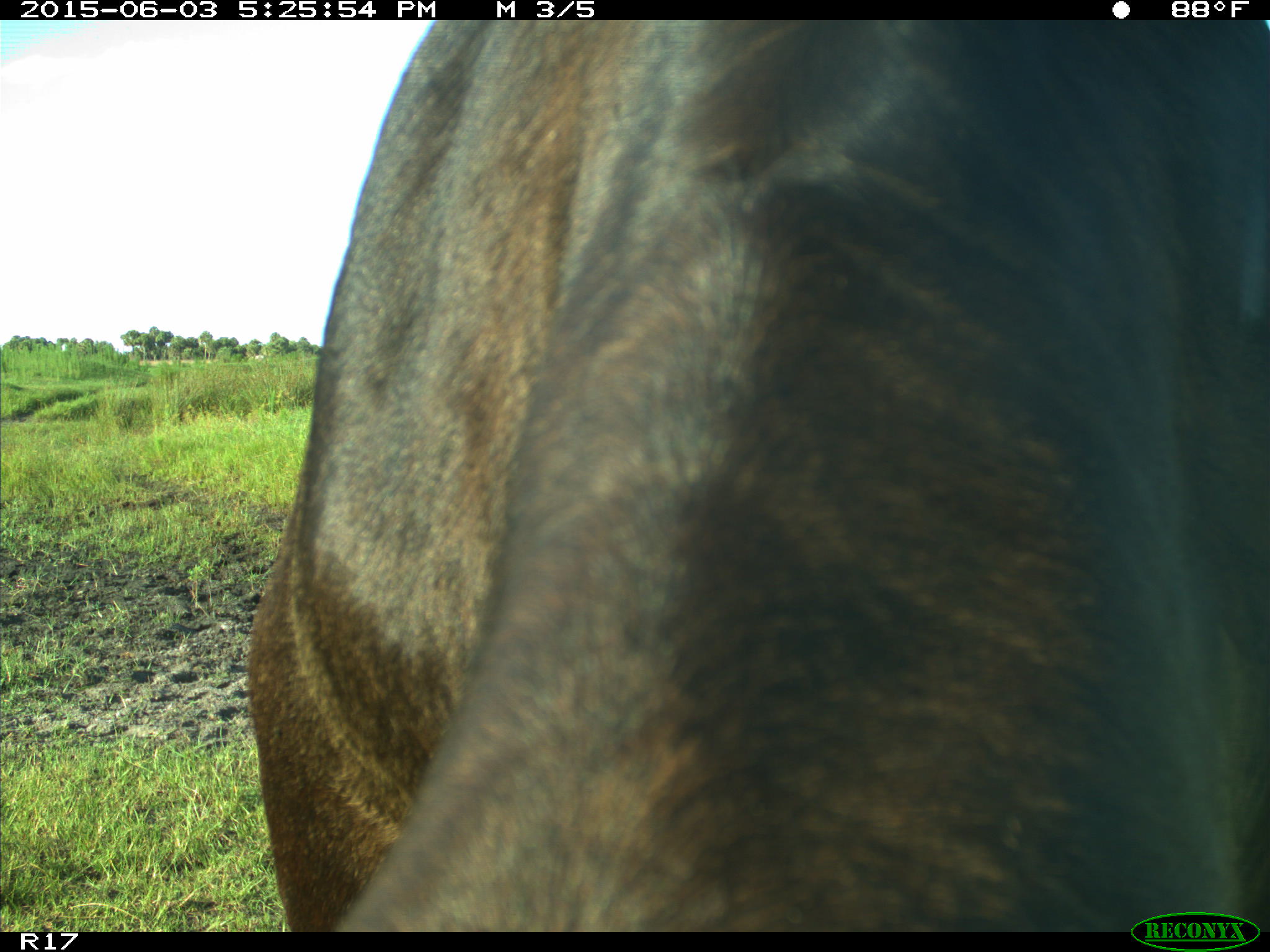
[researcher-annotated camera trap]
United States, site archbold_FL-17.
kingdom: Animalia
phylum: Chordata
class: Mammalia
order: Artiodactyla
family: Bovidae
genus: Bos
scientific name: Bos taurus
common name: domestic cow